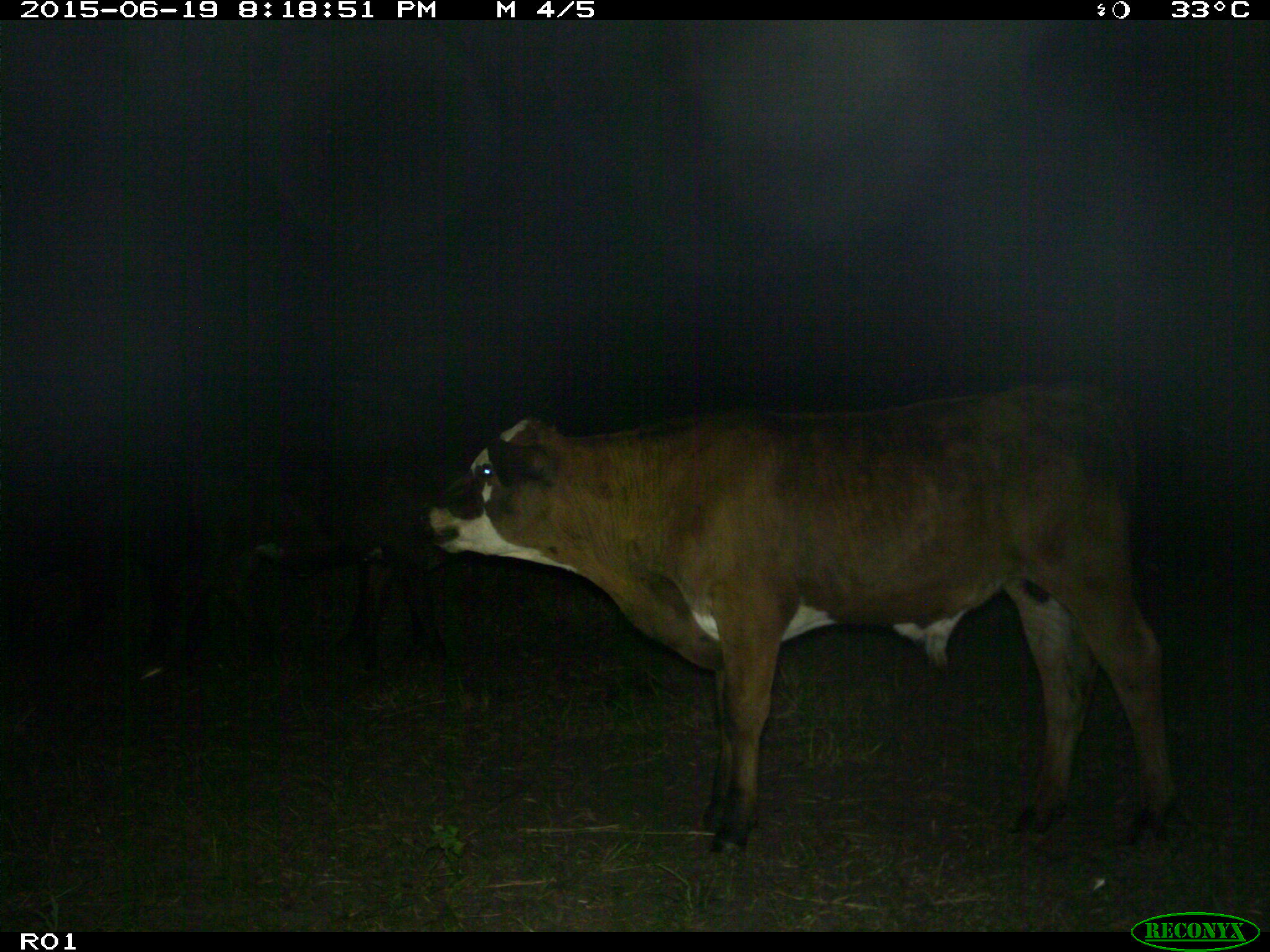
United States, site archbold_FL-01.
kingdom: Animalia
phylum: Chordata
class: Mammalia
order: Artiodactyla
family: Bovidae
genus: Bos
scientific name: Bos taurus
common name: domestic cow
Bos taurus (domestic cow).